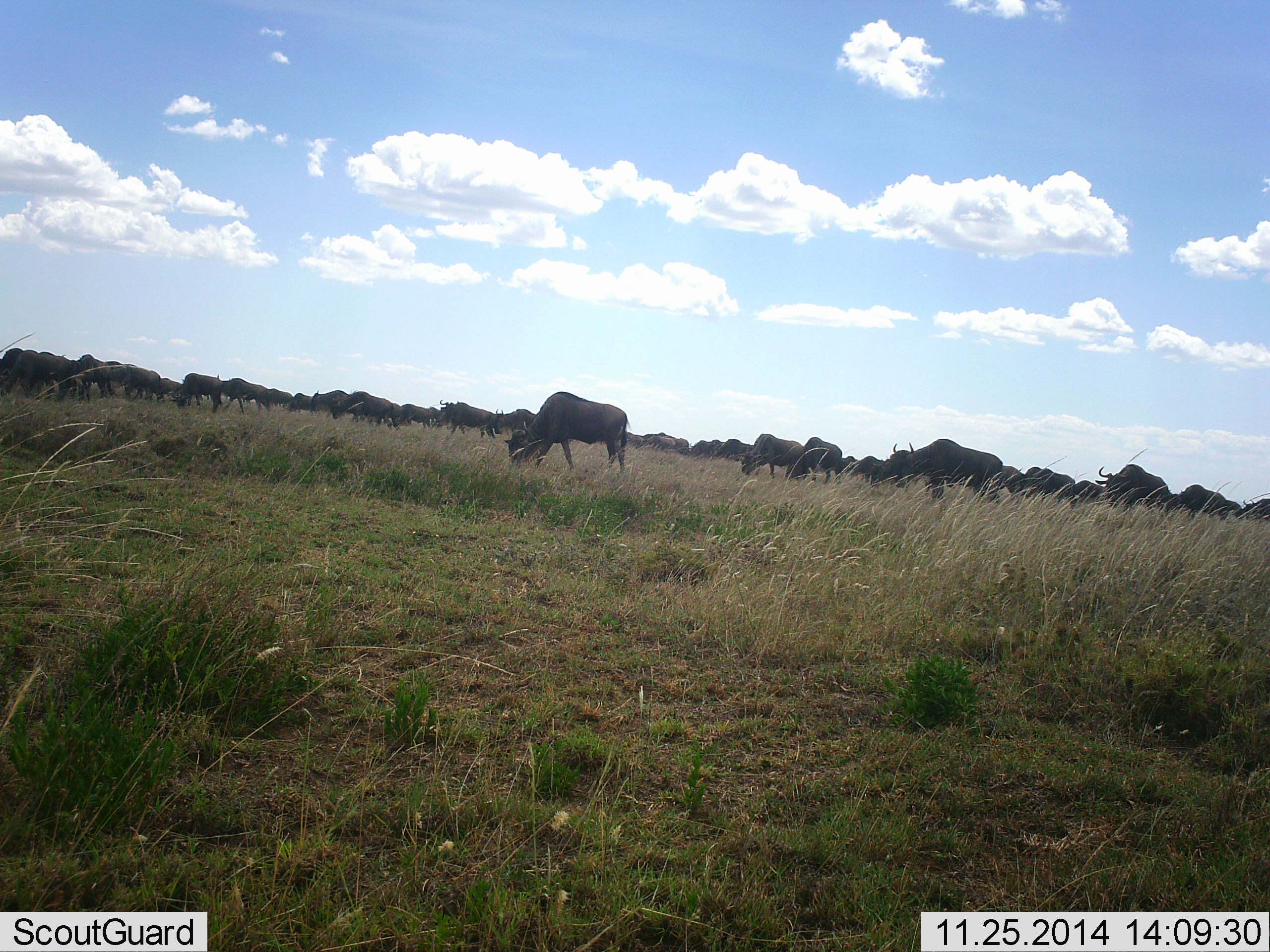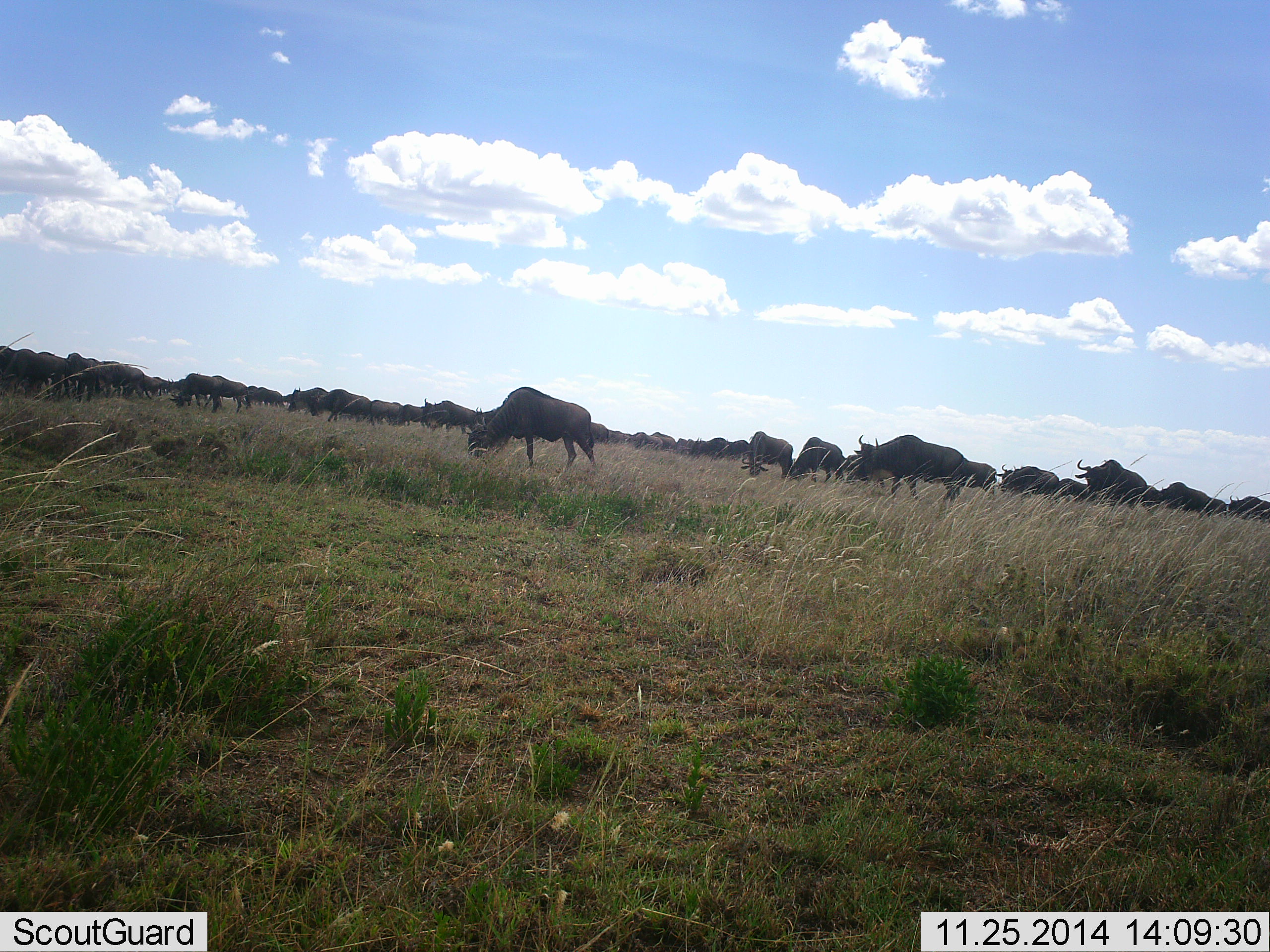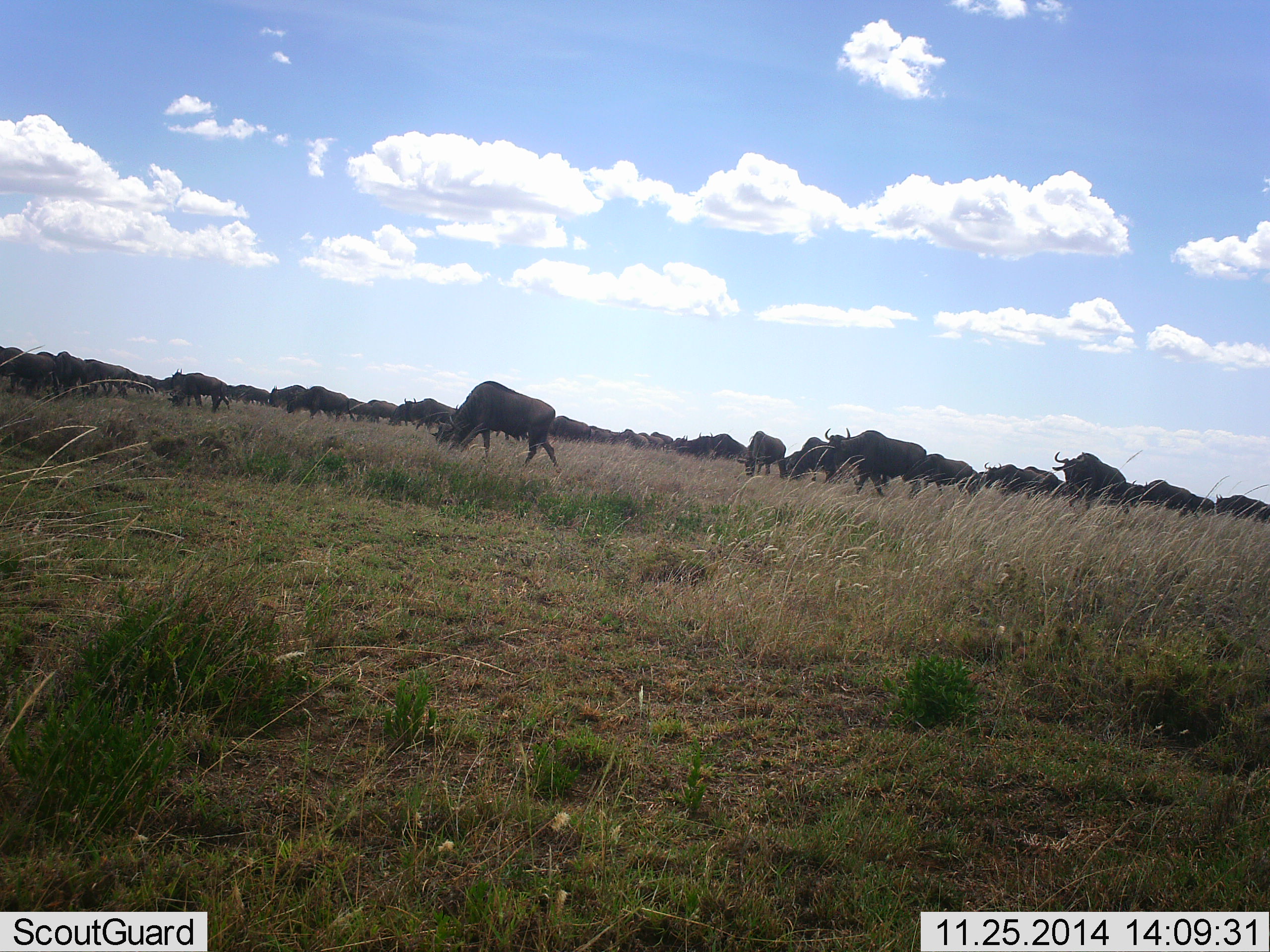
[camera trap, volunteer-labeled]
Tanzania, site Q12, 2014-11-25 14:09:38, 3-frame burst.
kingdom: Animalia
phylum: Chordata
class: Mammalia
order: Artiodactyla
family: Bovidae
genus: Connochaetes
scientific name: Connochaetes taurinus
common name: blue wildebeest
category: wildebeest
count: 51+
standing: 40%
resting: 0%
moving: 60%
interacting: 10%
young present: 0%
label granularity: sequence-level